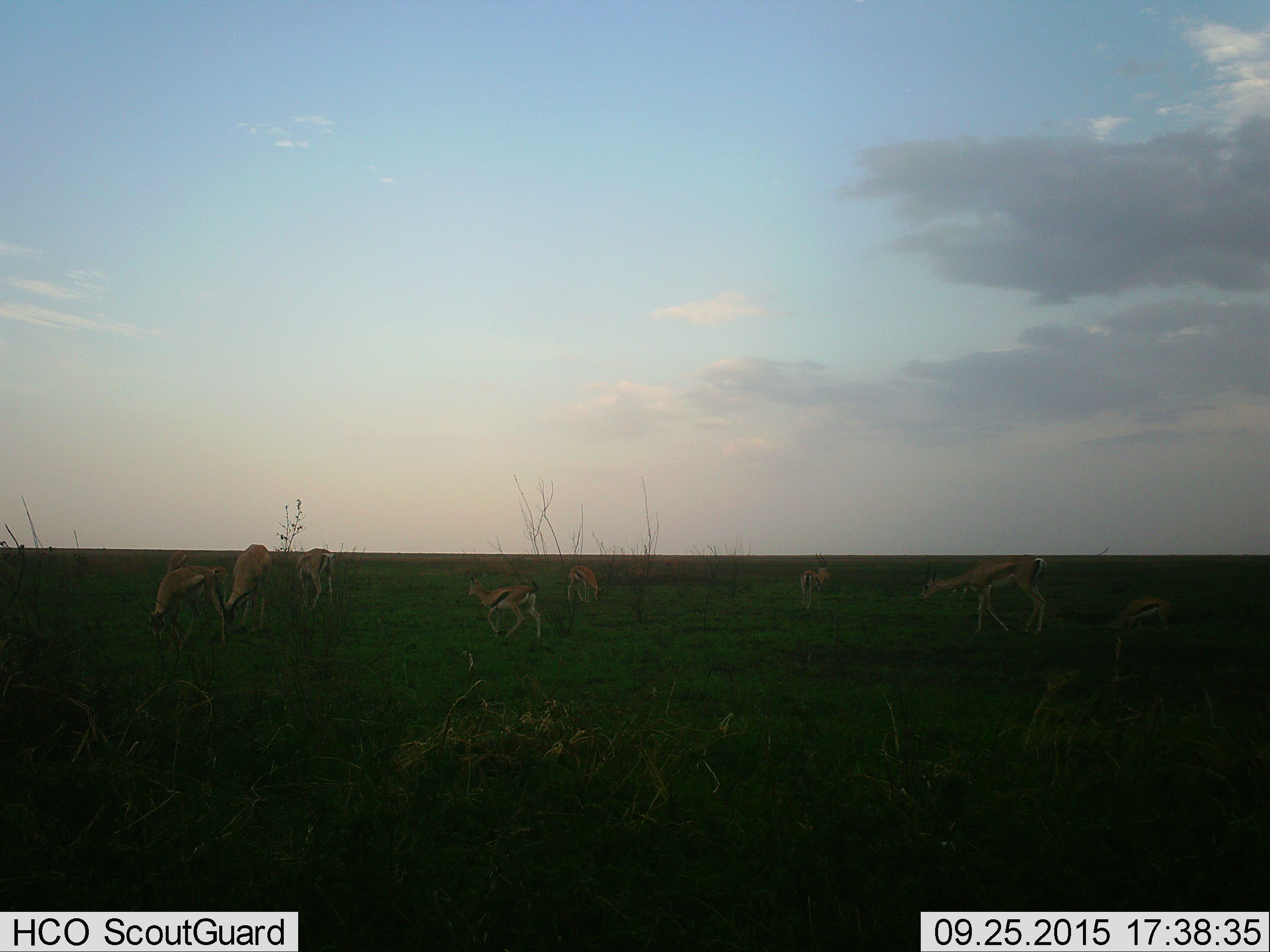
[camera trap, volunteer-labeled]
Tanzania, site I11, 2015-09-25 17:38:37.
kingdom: Animalia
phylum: Chordata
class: Mammalia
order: Artiodactyla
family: Bovidae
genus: Eudorcas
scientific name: Eudorcas thomsonii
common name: thomson's gazelle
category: gazellethomsons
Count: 9.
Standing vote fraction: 80%.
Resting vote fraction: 0%.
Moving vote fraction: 30%.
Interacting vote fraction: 0%.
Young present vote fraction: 20%.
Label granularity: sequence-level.